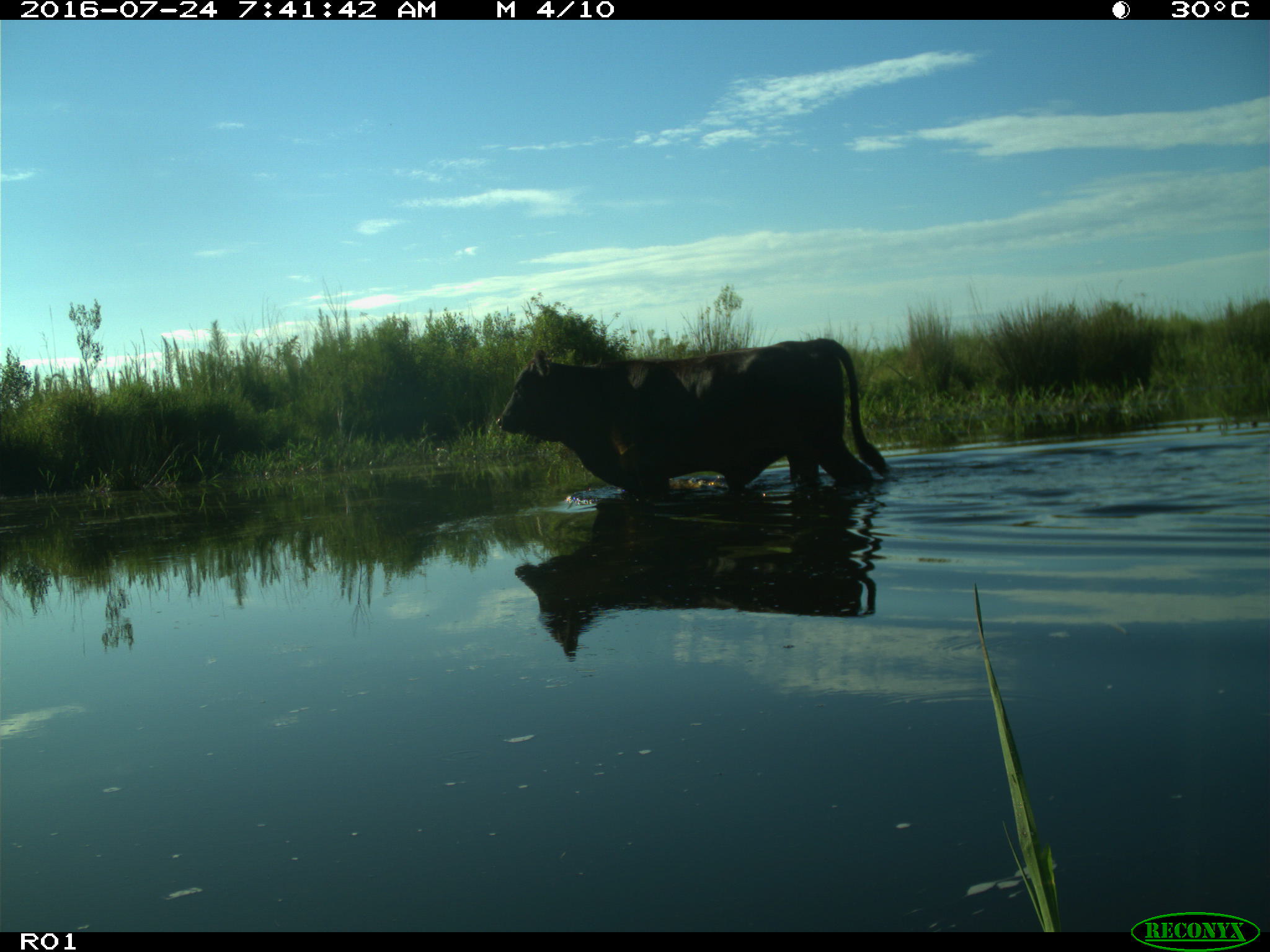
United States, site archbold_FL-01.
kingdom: Animalia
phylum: Chordata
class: Mammalia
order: Artiodactyla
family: Bovidae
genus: Bos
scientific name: Bos taurus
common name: domestic cow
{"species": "Bos taurus (domestic cow)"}